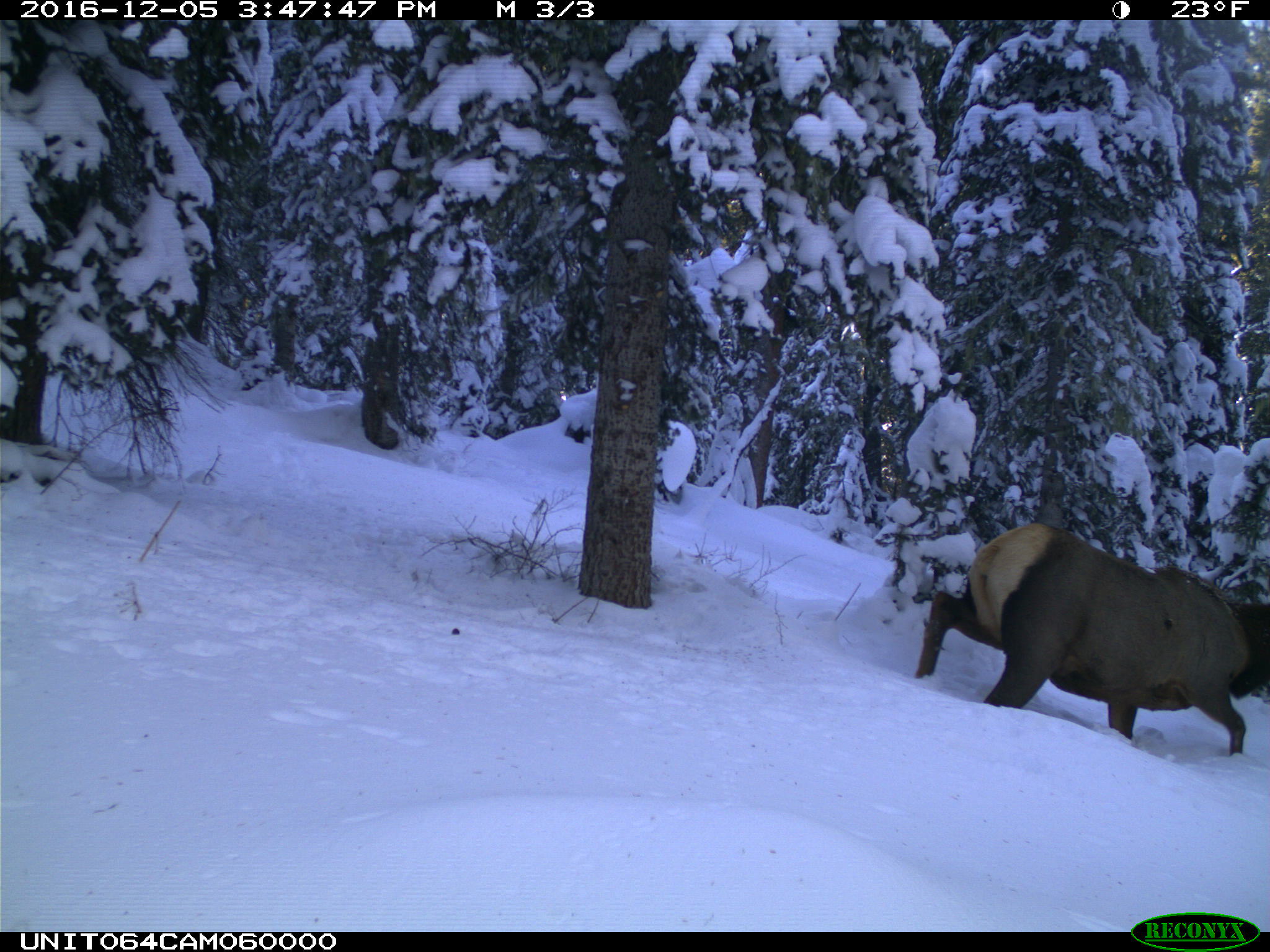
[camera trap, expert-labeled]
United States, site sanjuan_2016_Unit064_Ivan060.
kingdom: Animalia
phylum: Chordata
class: Mammalia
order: Artiodactyla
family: Cervidae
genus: Cervus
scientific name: Cervus elaphus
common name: red deer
Cervus elaphus (red deer).